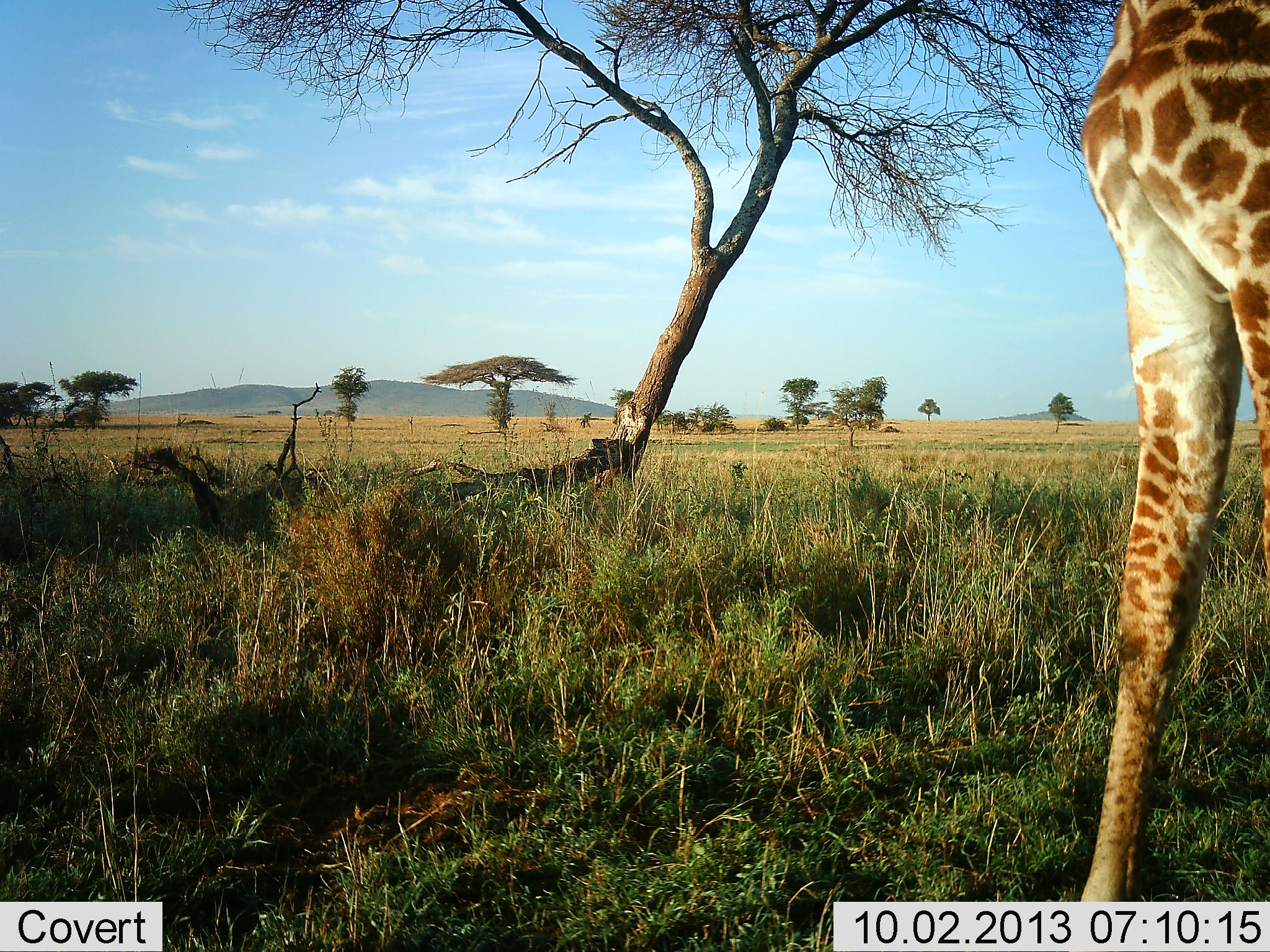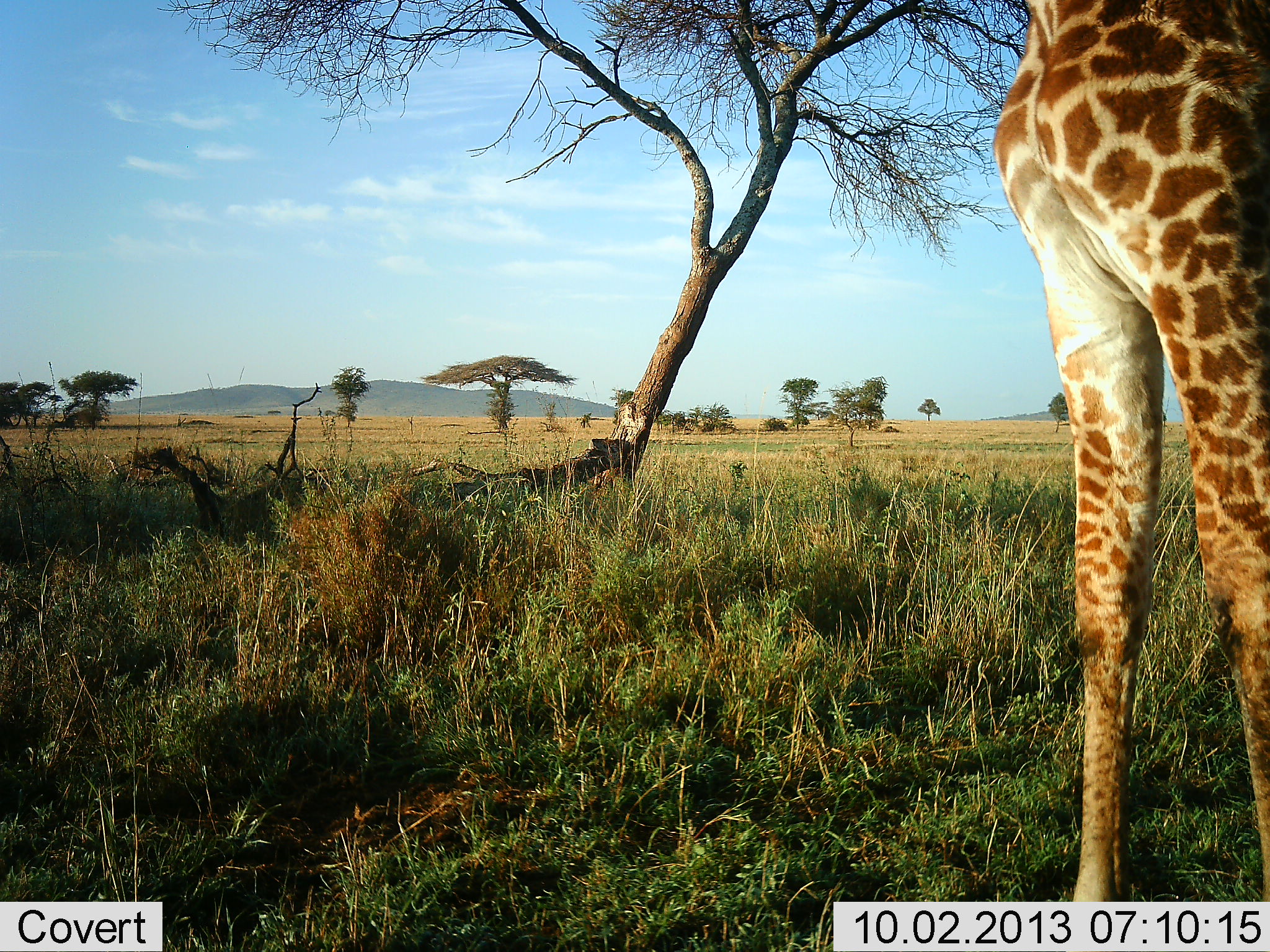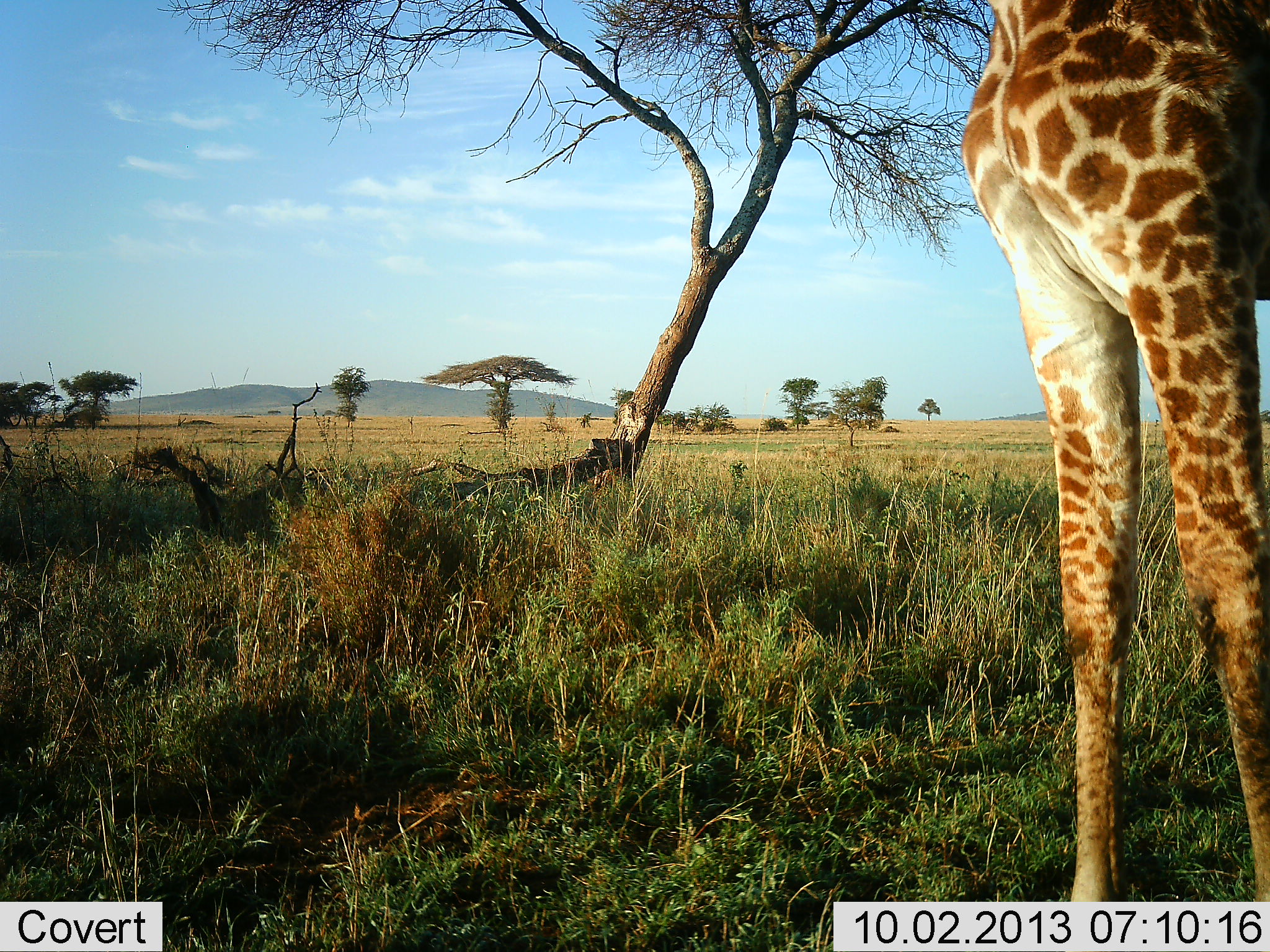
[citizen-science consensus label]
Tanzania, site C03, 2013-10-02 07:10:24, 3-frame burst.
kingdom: Animalia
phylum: Chordata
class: Mammalia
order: Artiodactyla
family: Giraffidae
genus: Giraffa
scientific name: Giraffa camelopardalis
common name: giraffe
Giraffe (Giraffa camelopardalis), count 1. Behavior (volunteer vote fractions): standing 80%, resting 0%, moving 20%, interacting 0%. Young present (vote fraction): 0%. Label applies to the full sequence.